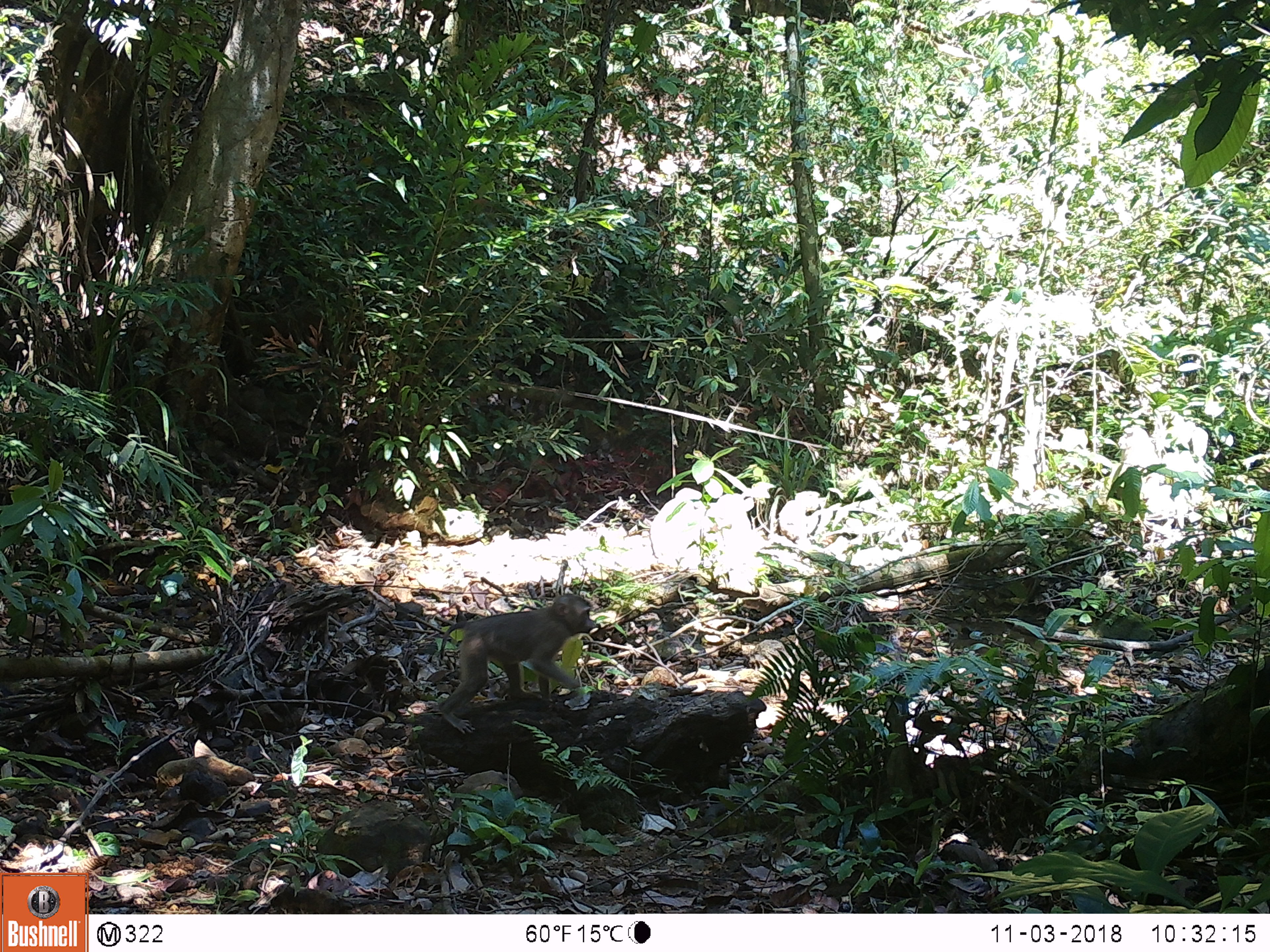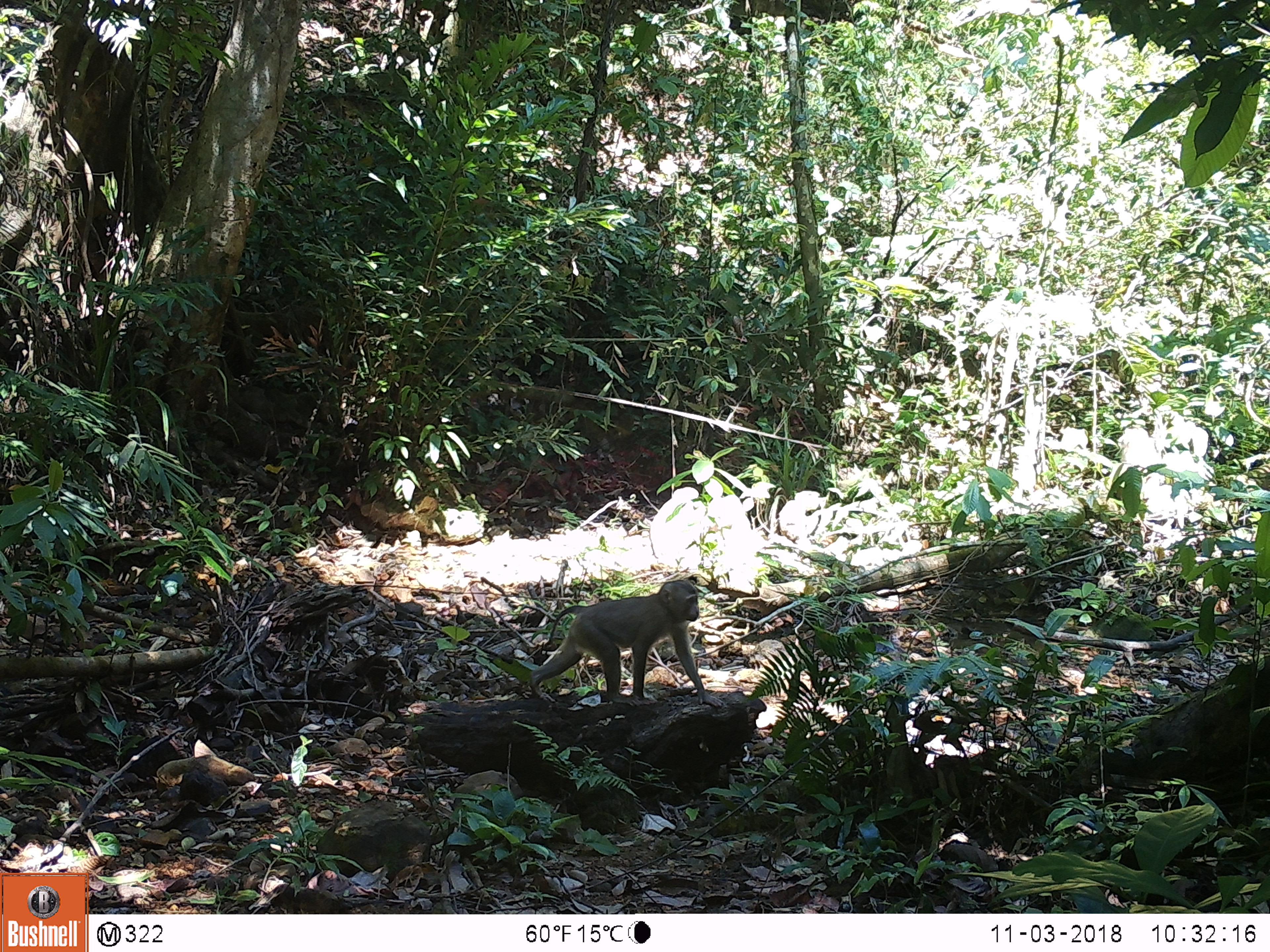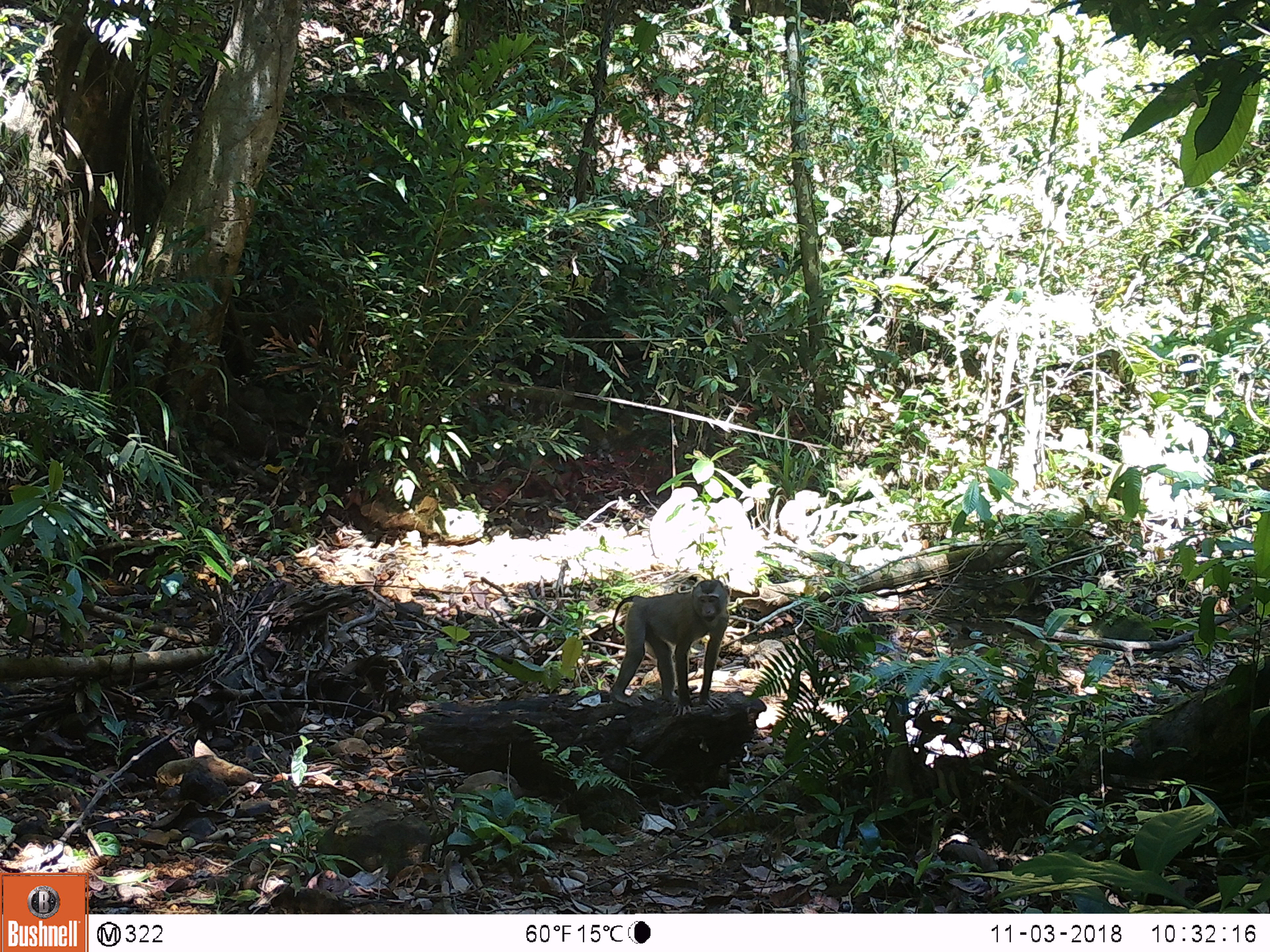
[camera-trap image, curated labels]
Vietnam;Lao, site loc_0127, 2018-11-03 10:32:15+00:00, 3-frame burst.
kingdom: Animalia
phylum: Chordata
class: Mammalia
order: Primates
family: Cercopithecidae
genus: Macaca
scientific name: Macaca nemestrina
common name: pig-tailed macaque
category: pig tailed macaque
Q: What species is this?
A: Pig tailed macaque (pig-tailed macaque) (Macaca nemestrina).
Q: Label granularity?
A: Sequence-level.